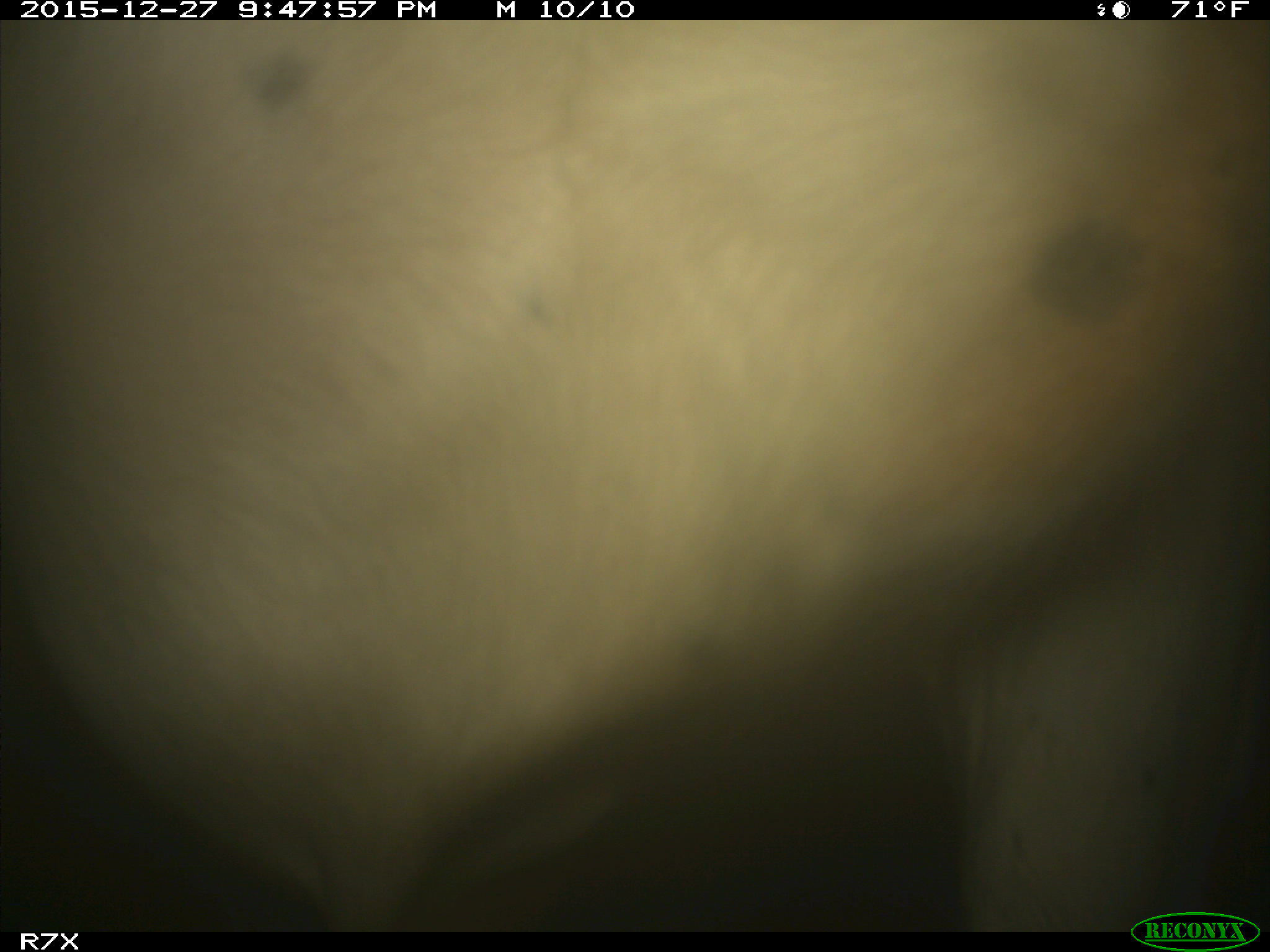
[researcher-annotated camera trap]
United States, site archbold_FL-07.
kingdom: Animalia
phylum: Chordata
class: Mammalia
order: Artiodactyla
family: Bovidae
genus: Bos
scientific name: Bos taurus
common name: domestic cow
Bos taurus (domestic cow).